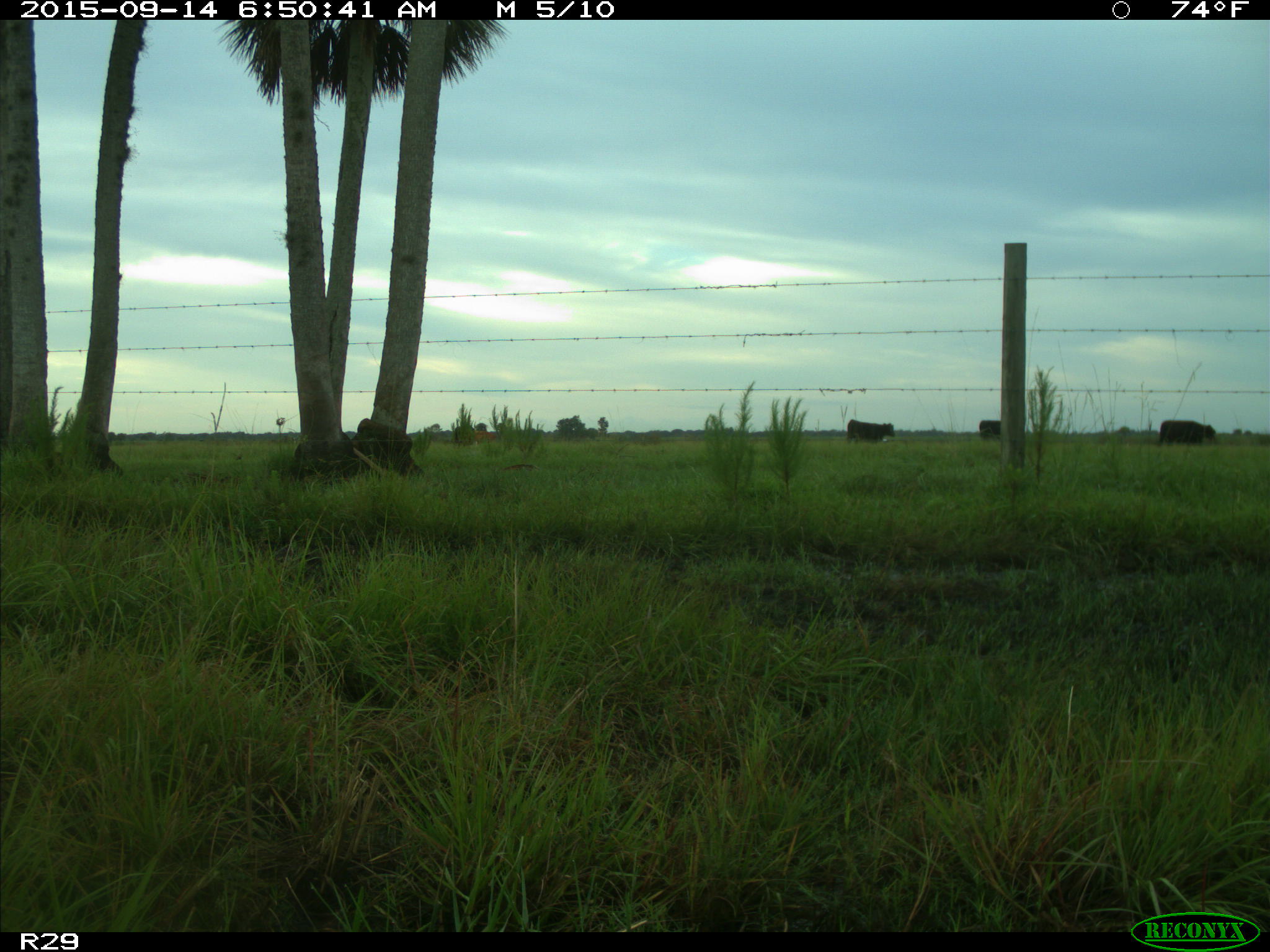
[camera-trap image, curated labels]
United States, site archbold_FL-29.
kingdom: Animalia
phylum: Chordata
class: Mammalia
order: Artiodactyla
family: Bovidae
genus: Bos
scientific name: Bos taurus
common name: domestic cow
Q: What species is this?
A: Bos taurus (domestic cow).